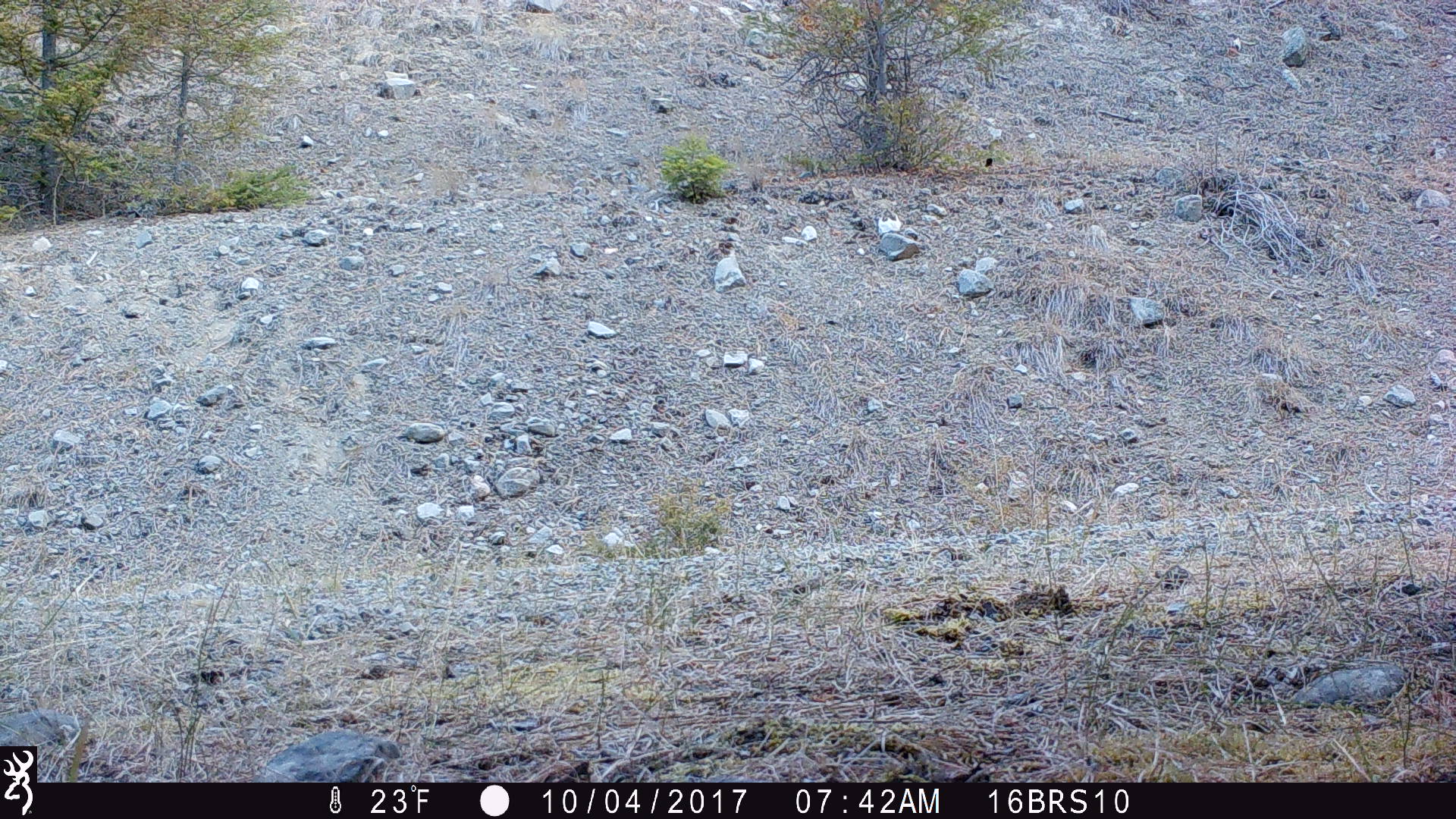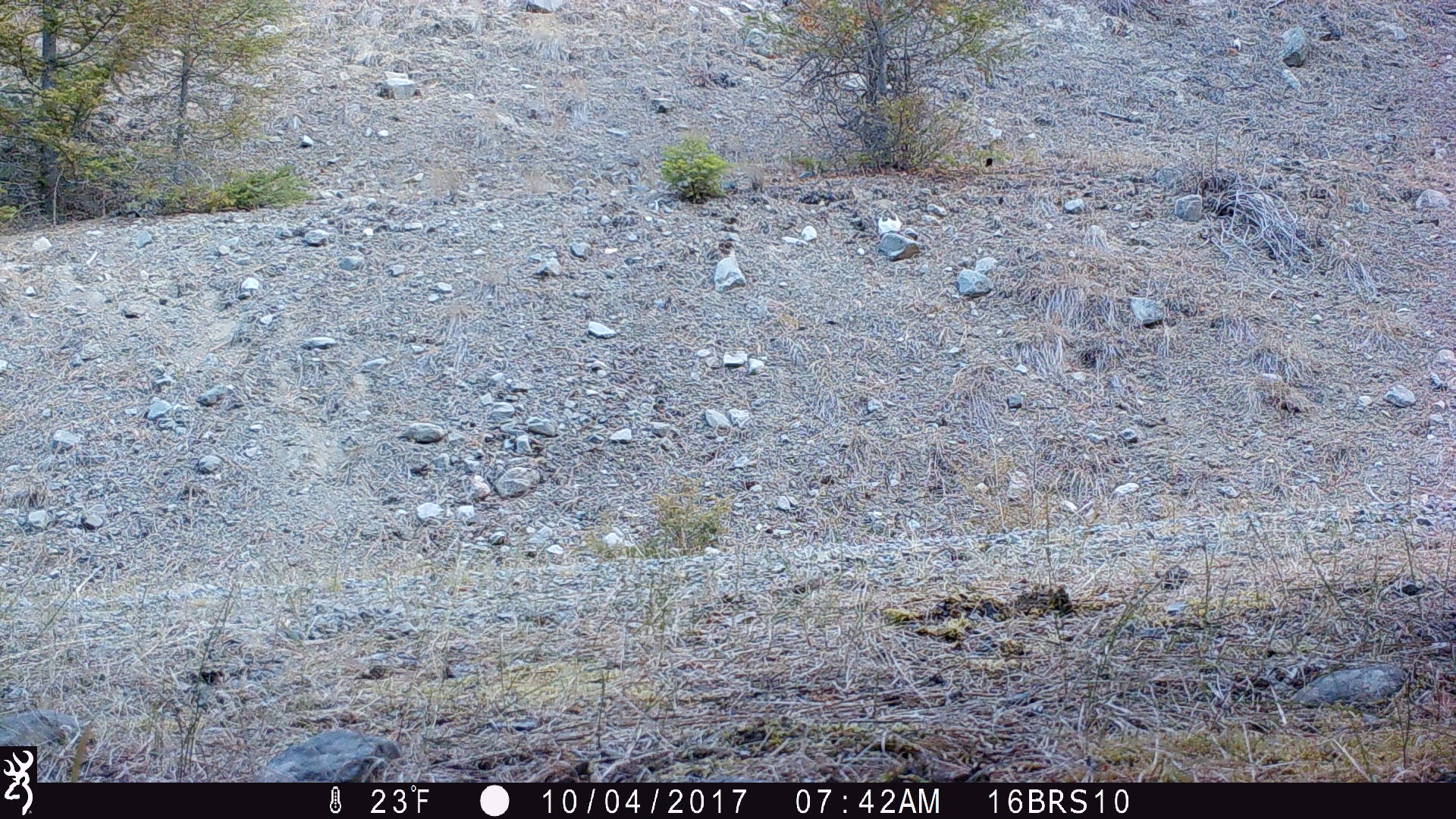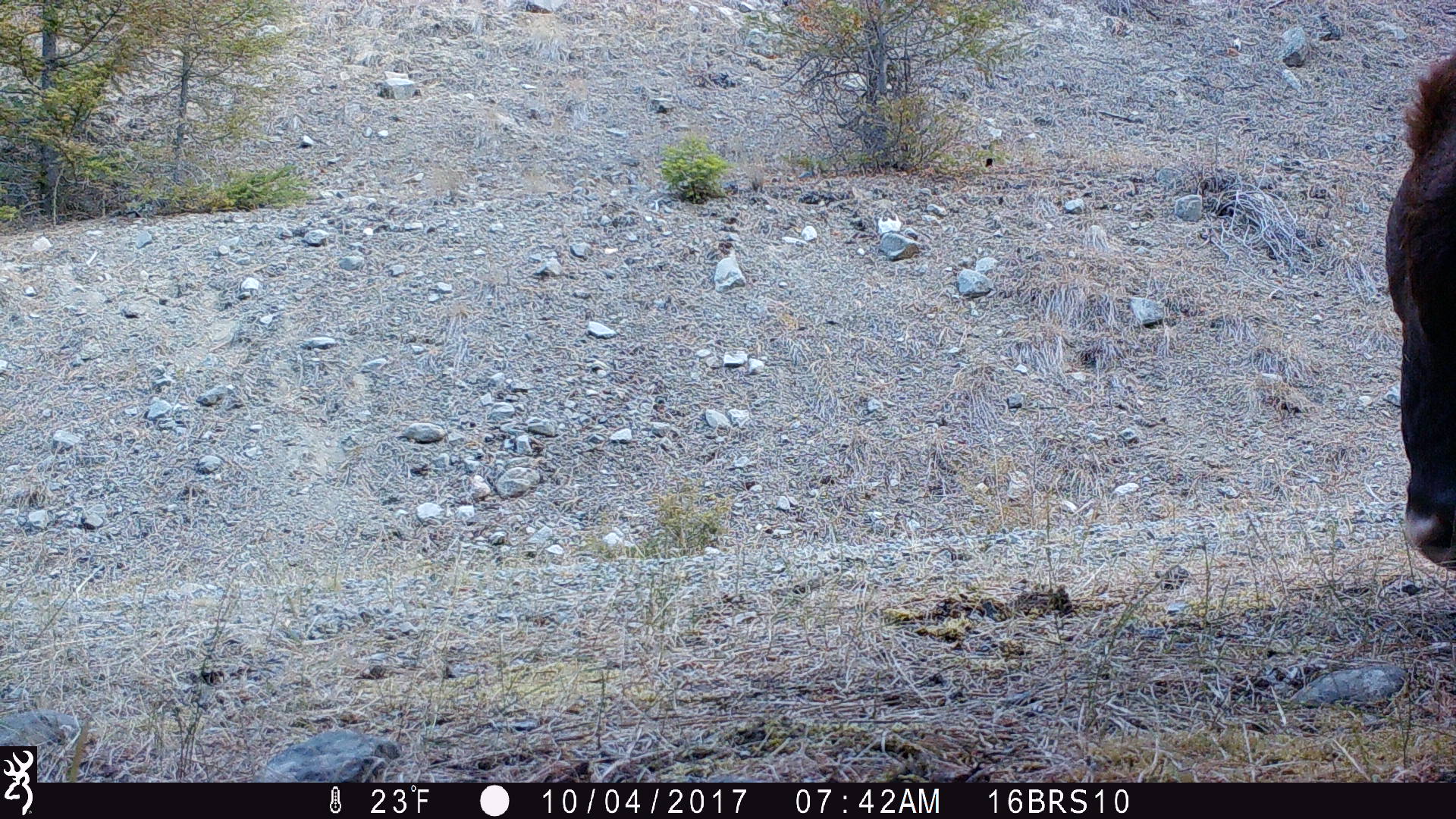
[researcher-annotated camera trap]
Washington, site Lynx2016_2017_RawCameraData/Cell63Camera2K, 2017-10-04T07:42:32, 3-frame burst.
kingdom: Animalia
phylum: Chordata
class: Mammalia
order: Artiodactyla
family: Bovidae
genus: Bos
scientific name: Bos taurus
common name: domestic cattle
Domestic cattle (Bos taurus). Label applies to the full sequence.